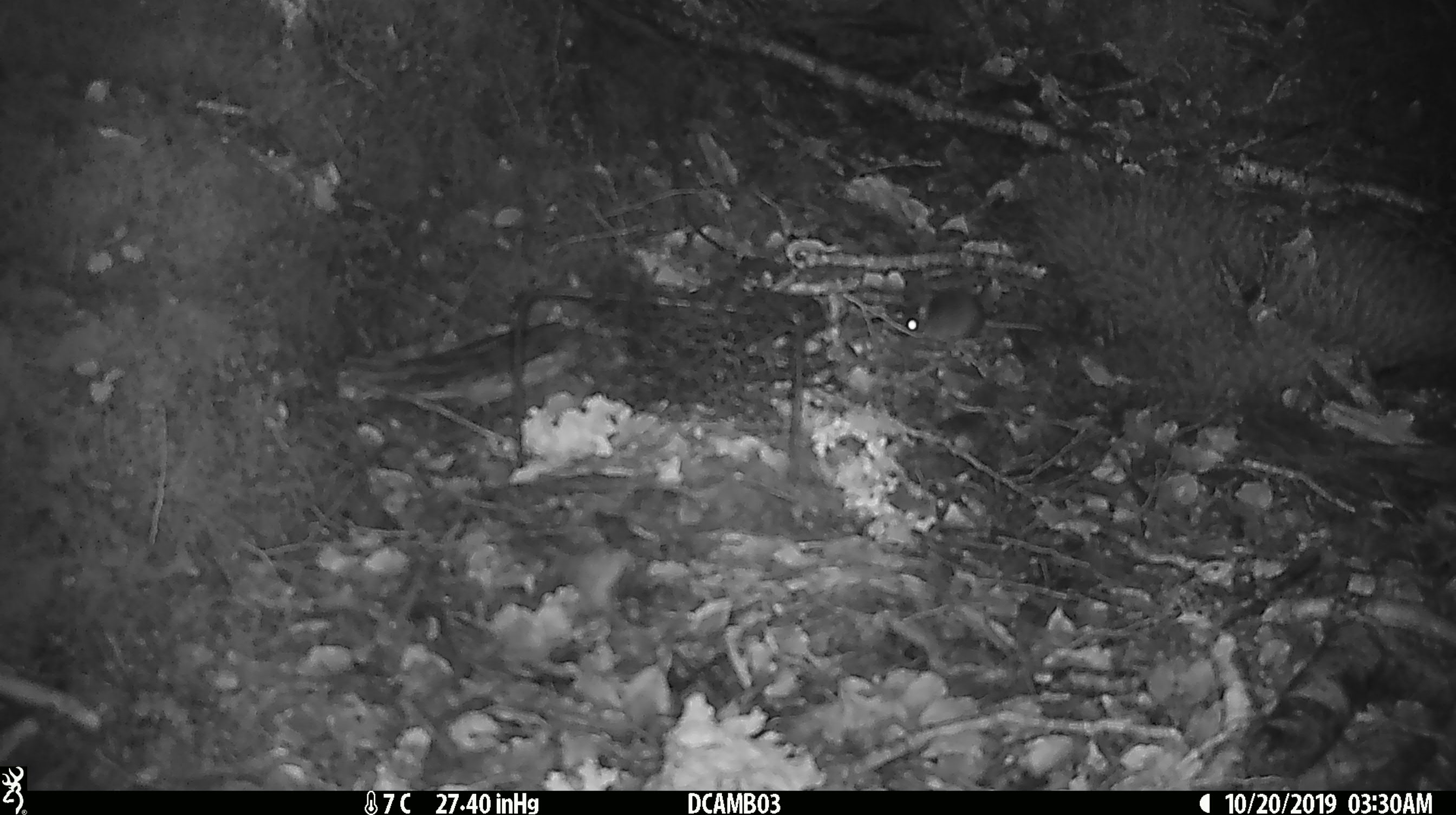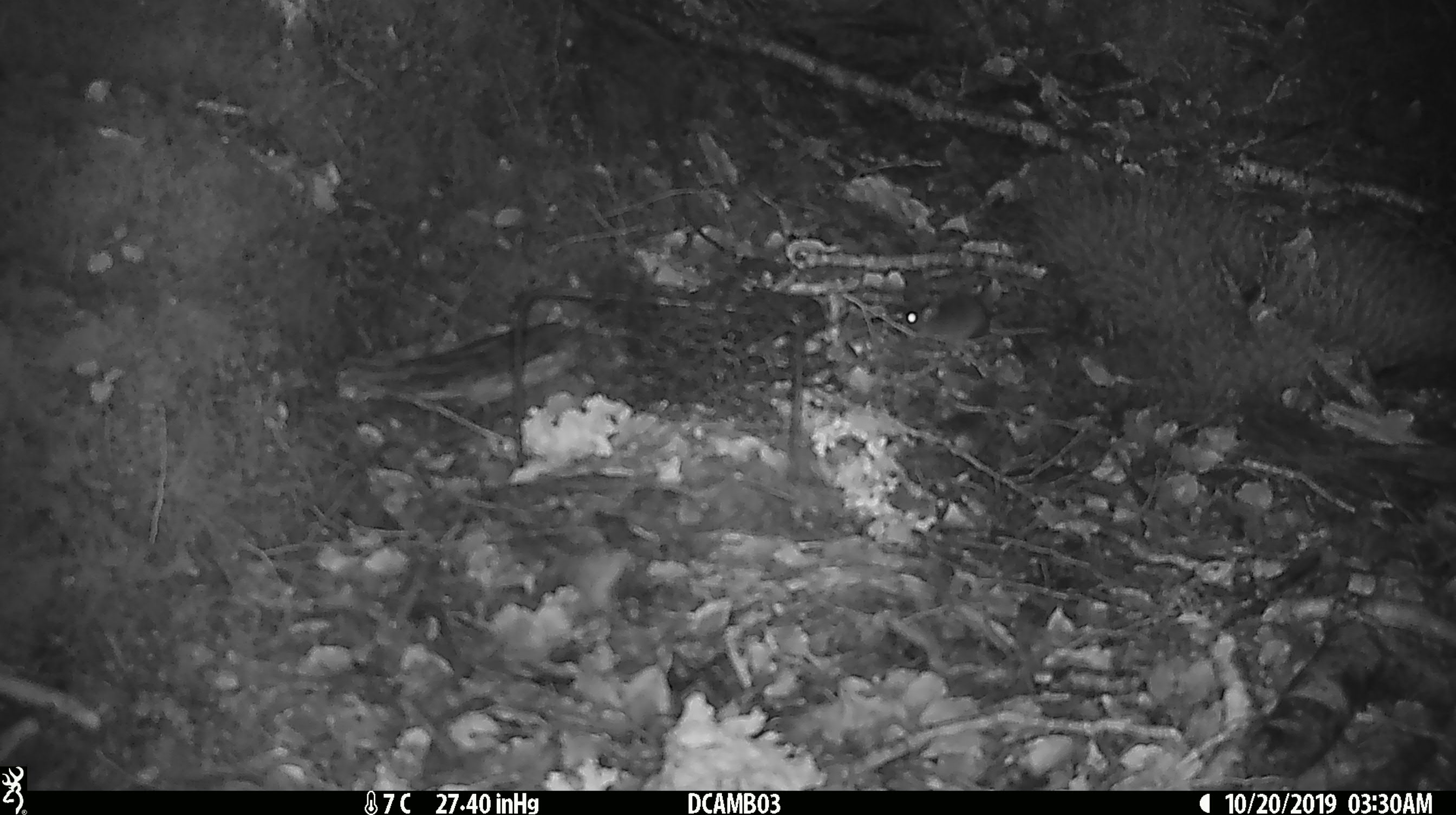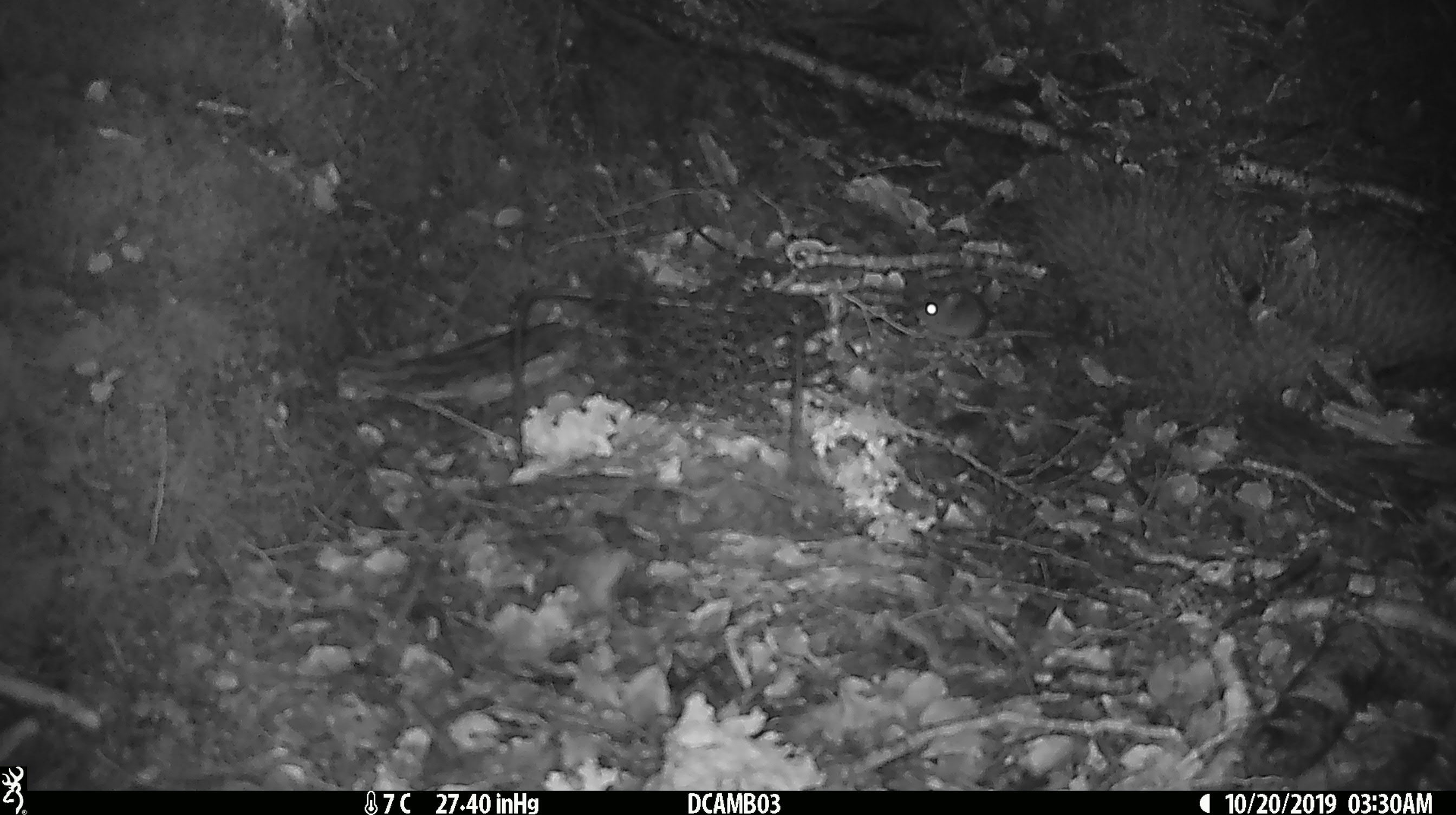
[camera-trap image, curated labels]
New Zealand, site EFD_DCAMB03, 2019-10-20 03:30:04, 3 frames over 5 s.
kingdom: Animalia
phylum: Chordata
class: Mammalia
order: Rodentia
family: Muridae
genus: Mus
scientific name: Mus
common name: mouse